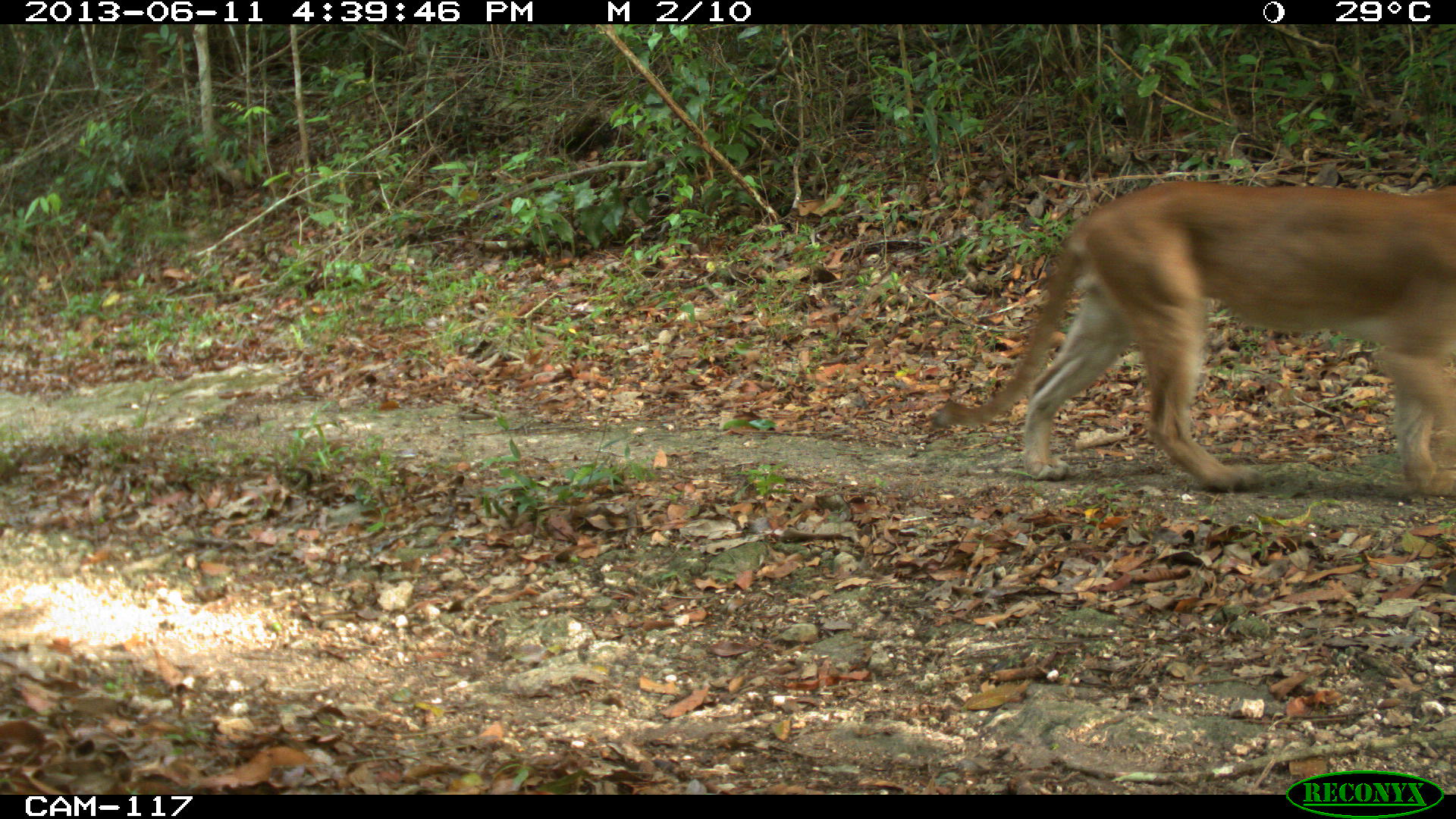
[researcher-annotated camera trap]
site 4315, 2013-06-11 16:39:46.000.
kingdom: Animalia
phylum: Chordata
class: Mammalia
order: Carnivora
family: Felidae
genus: Puma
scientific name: Puma concolor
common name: mountain lion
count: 1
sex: male